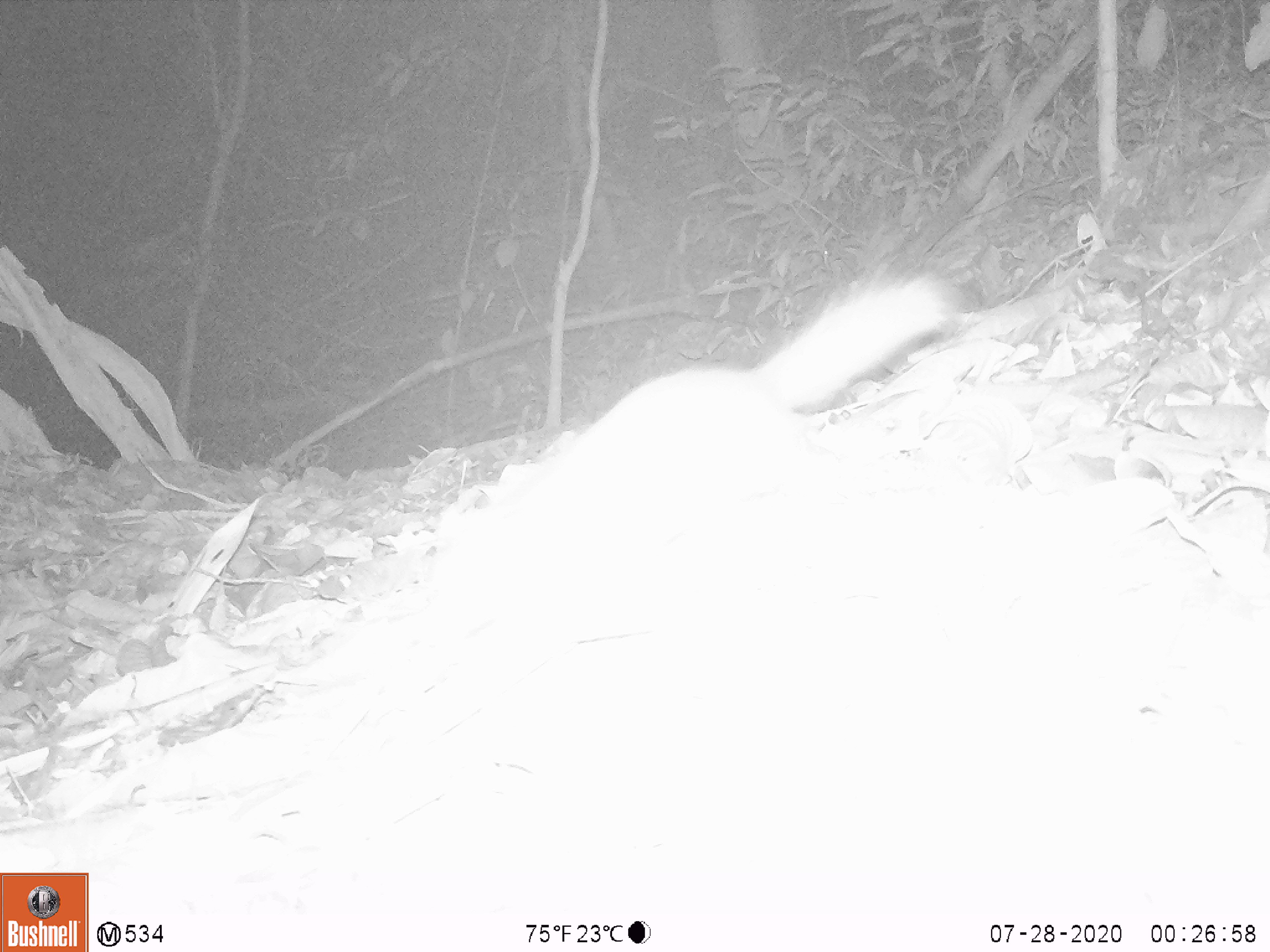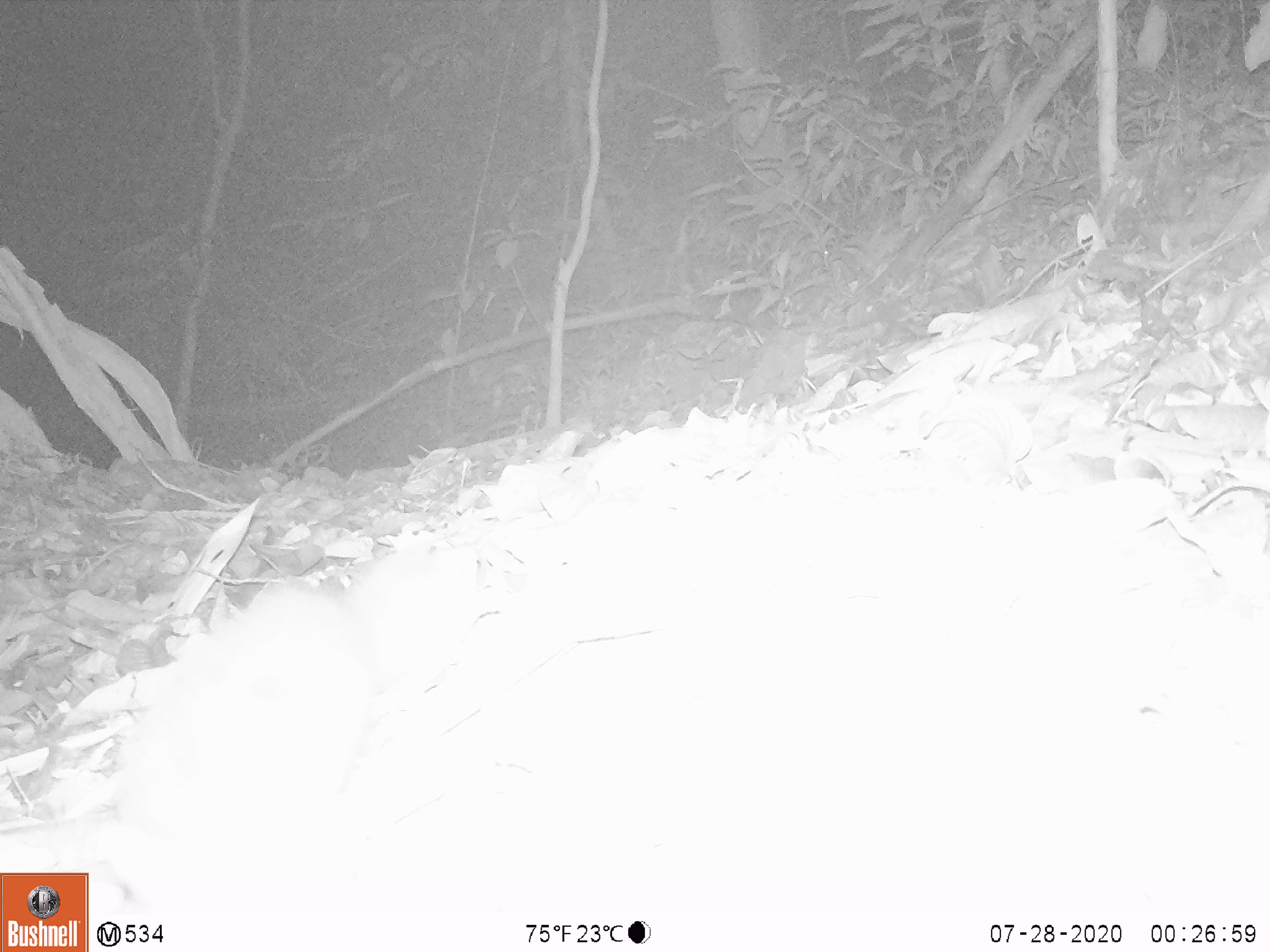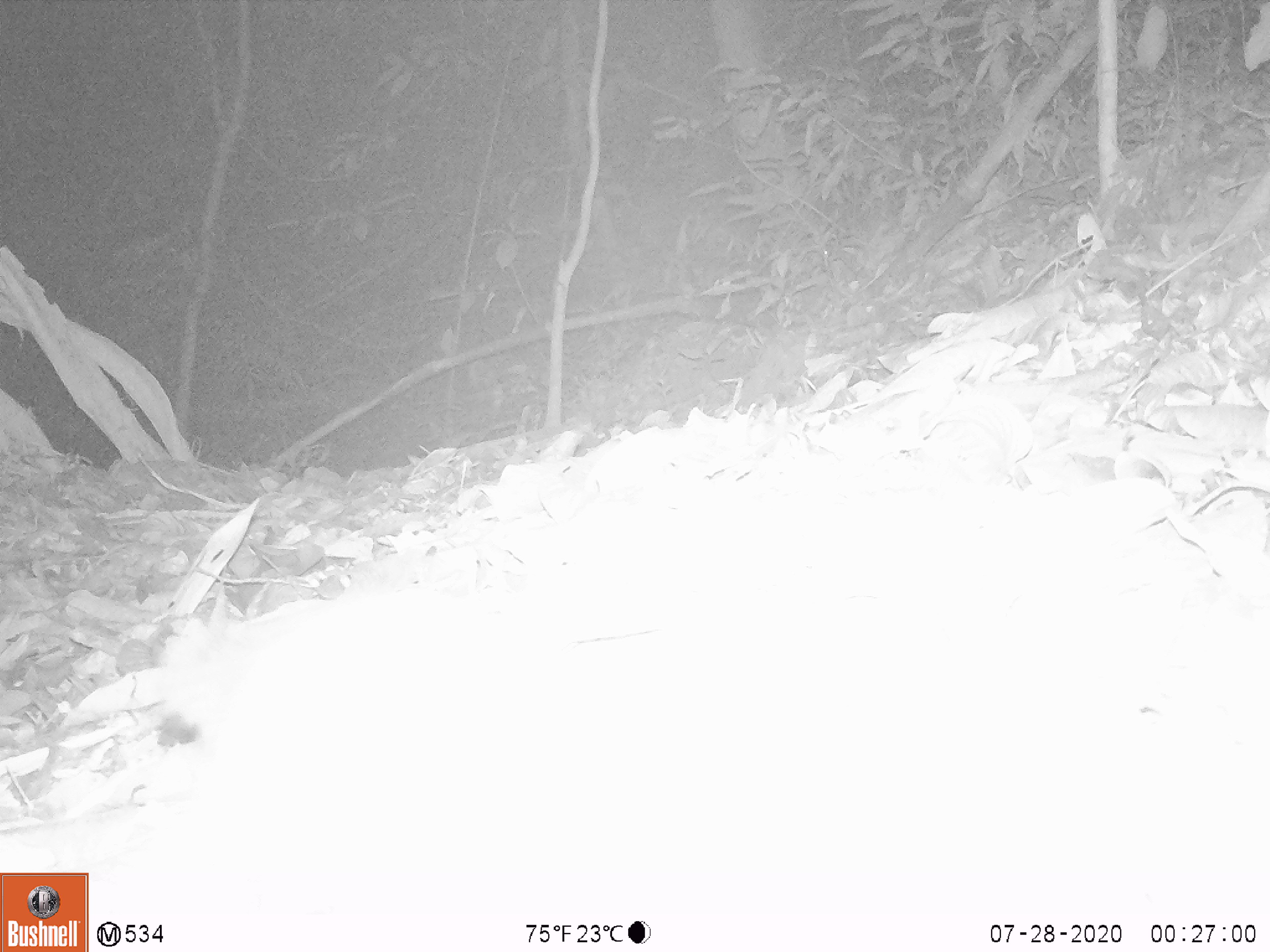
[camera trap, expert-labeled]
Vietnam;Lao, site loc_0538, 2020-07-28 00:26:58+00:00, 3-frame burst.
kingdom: Animalia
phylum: Chordata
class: Mammalia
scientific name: Mammalia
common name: mammal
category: unidentified small mammal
Unidentified small mammal (mammal) (Mammalia). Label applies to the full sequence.